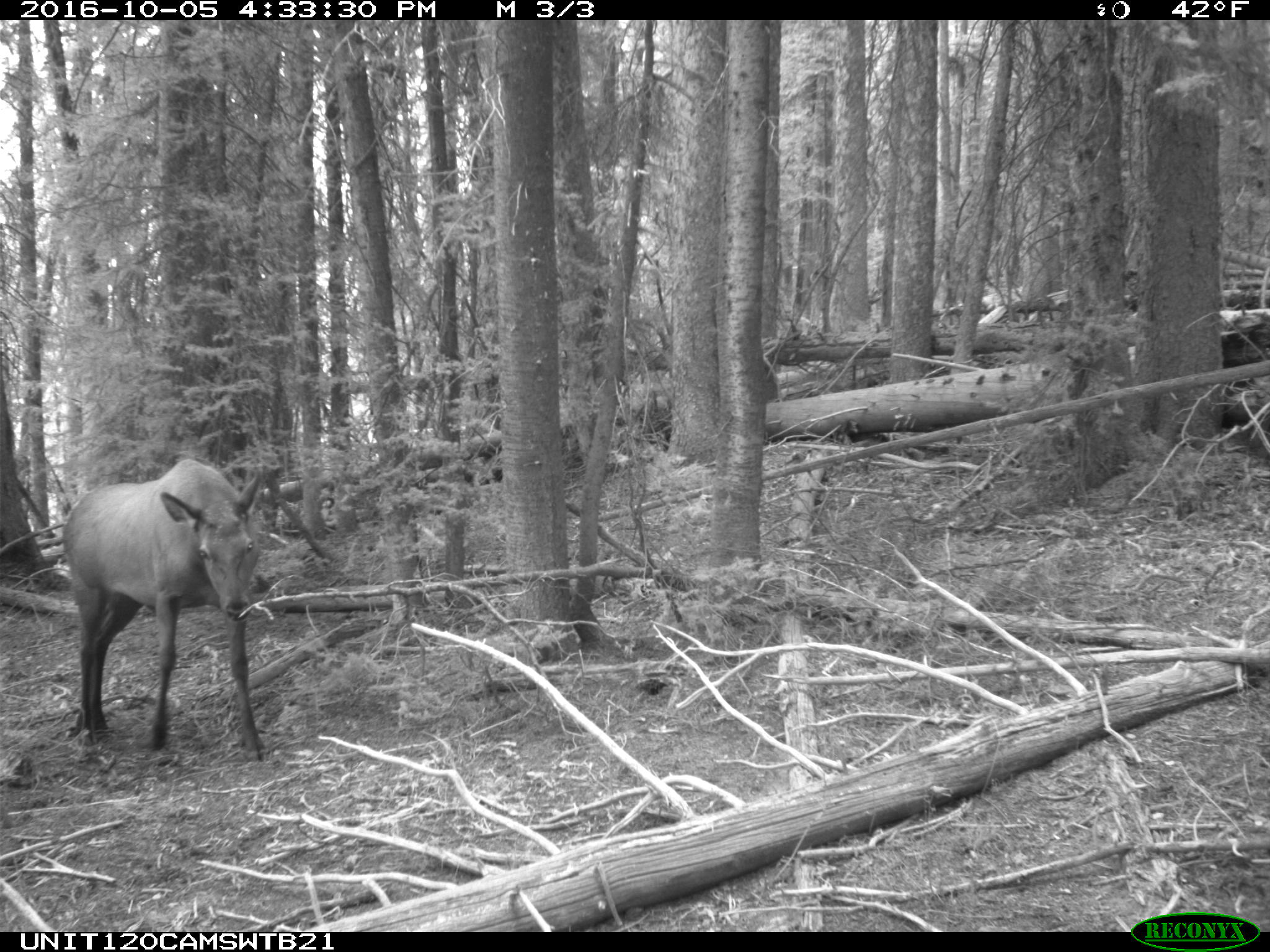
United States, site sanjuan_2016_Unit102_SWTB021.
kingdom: Animalia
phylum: Chordata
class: Mammalia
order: Artiodactyla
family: Cervidae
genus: Cervus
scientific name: Cervus elaphus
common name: red deer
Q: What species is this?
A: Cervus elaphus (red deer).